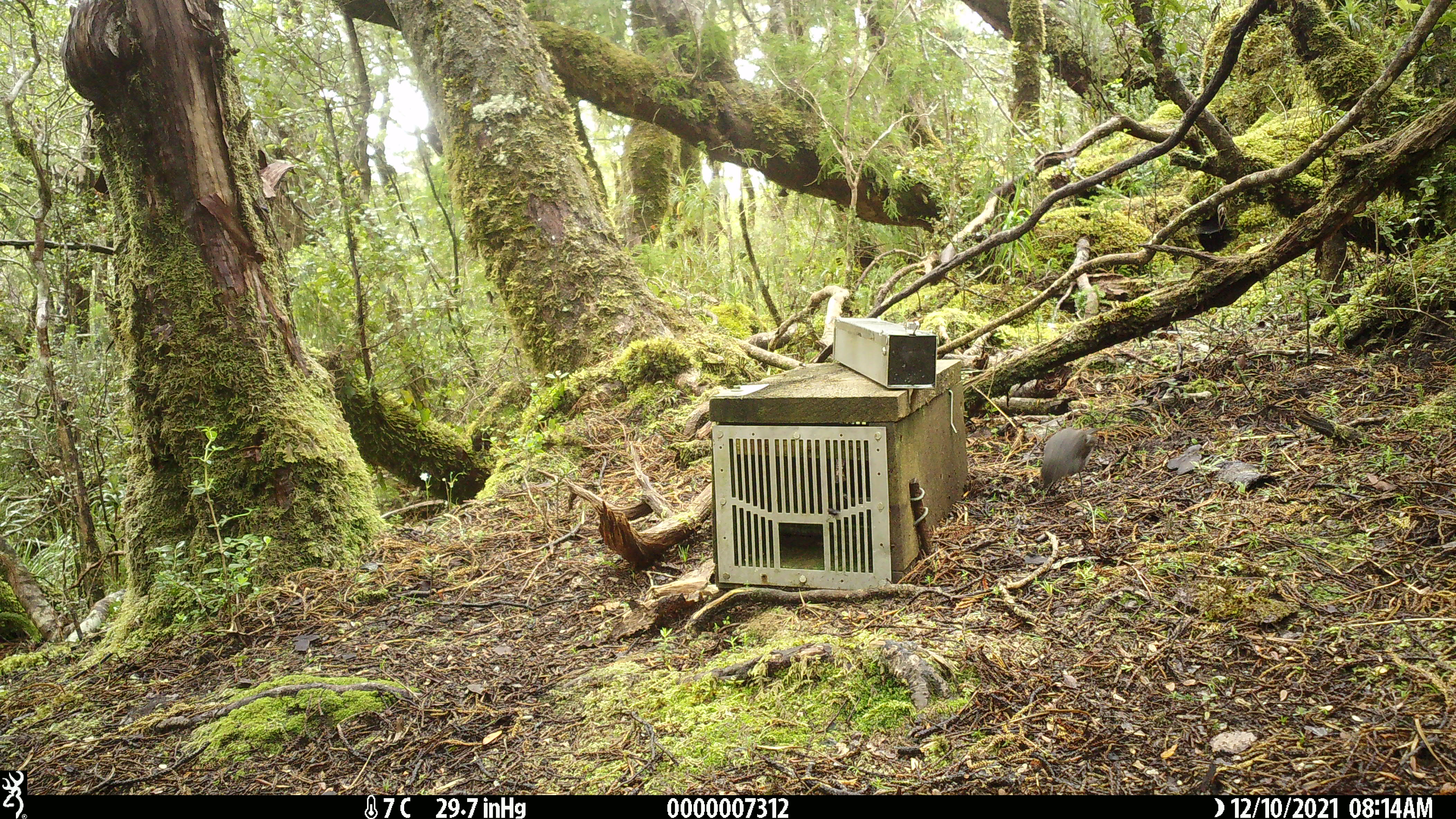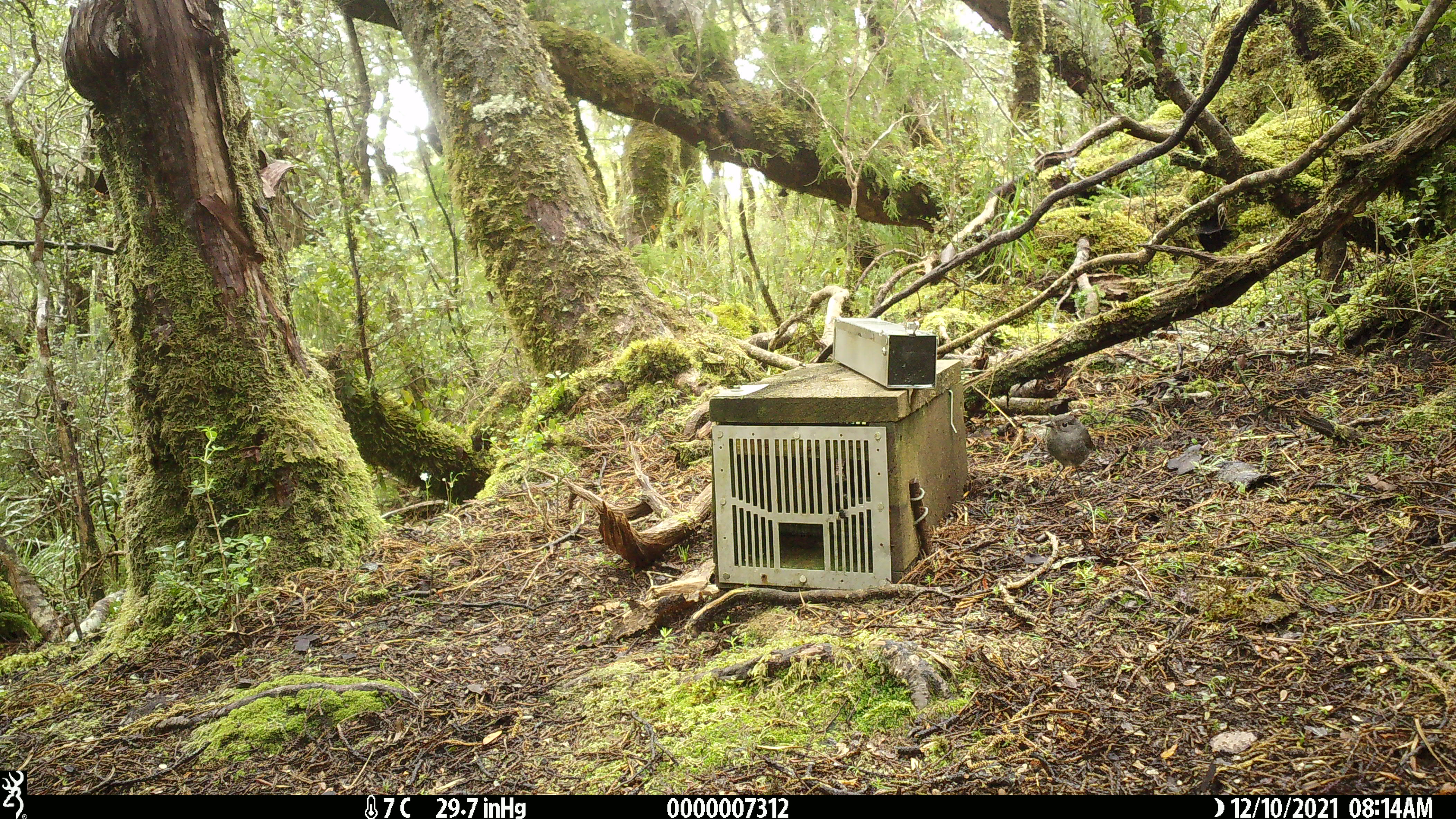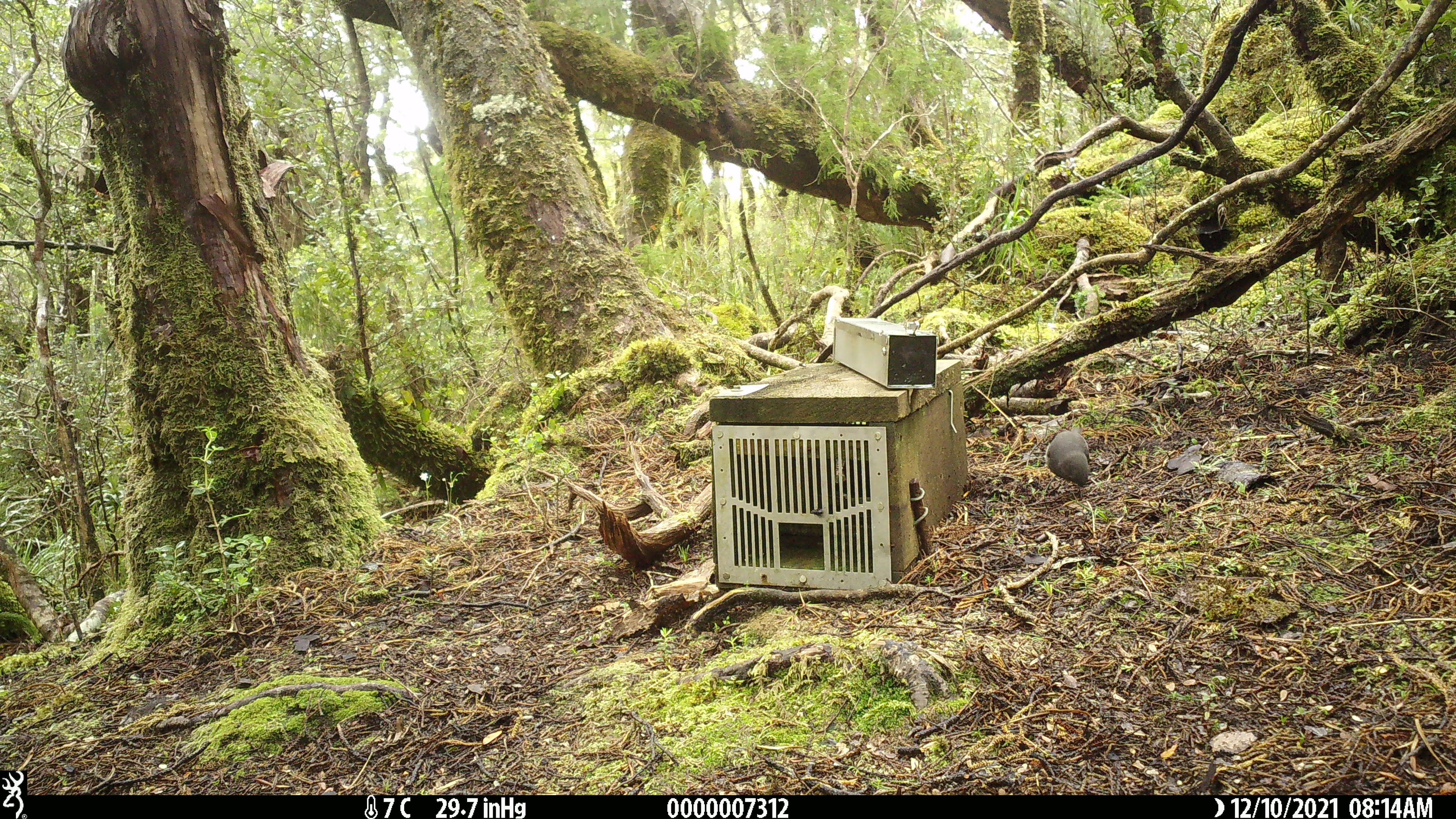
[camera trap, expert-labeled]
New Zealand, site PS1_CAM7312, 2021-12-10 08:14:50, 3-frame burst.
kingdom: Animalia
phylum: Chordata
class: Aves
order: Passeriformes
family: Petroicidae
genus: Petroica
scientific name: Petroica australis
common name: new zealand robin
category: robin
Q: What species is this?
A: Robin (new zealand robin) (Petroica australis).